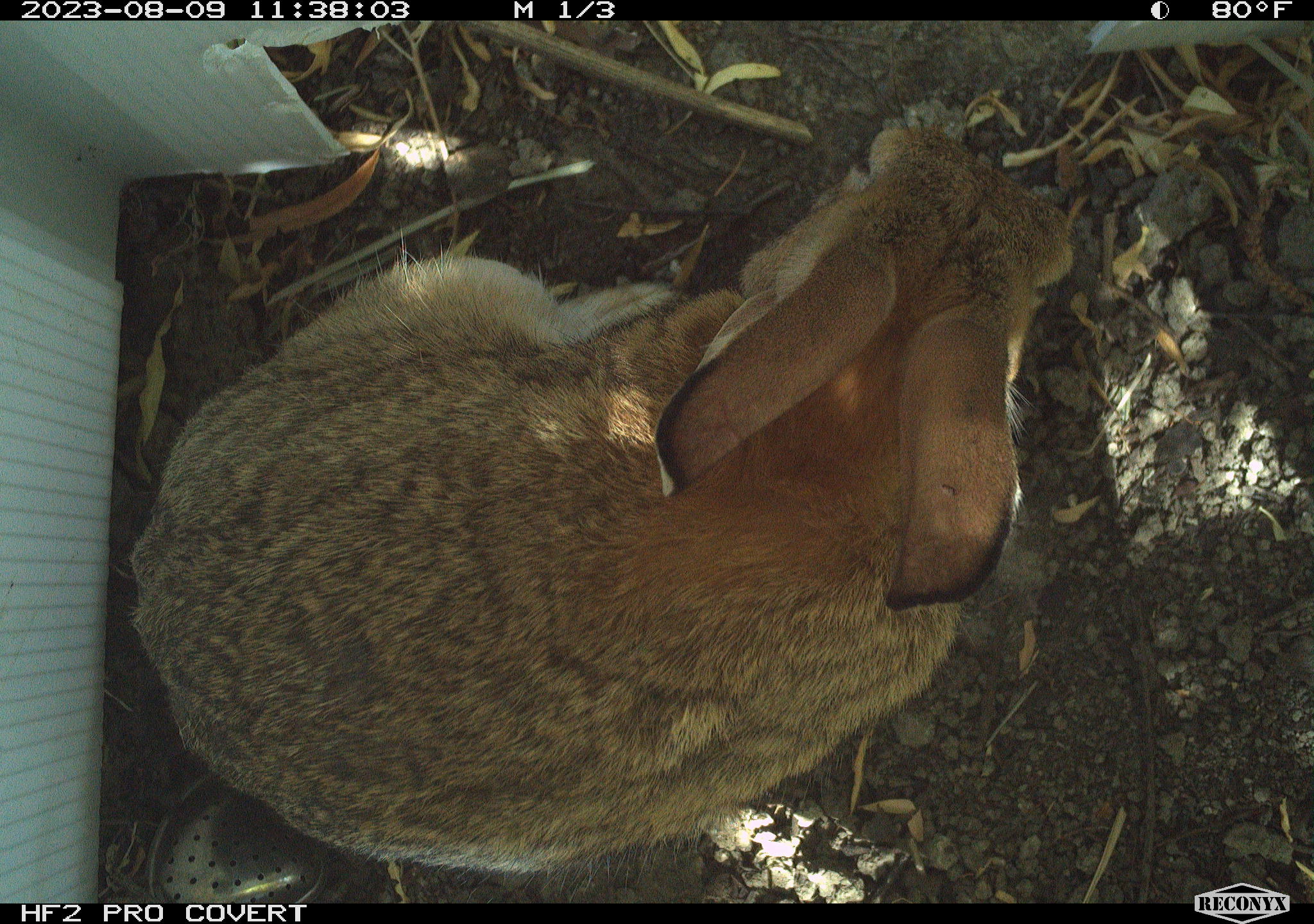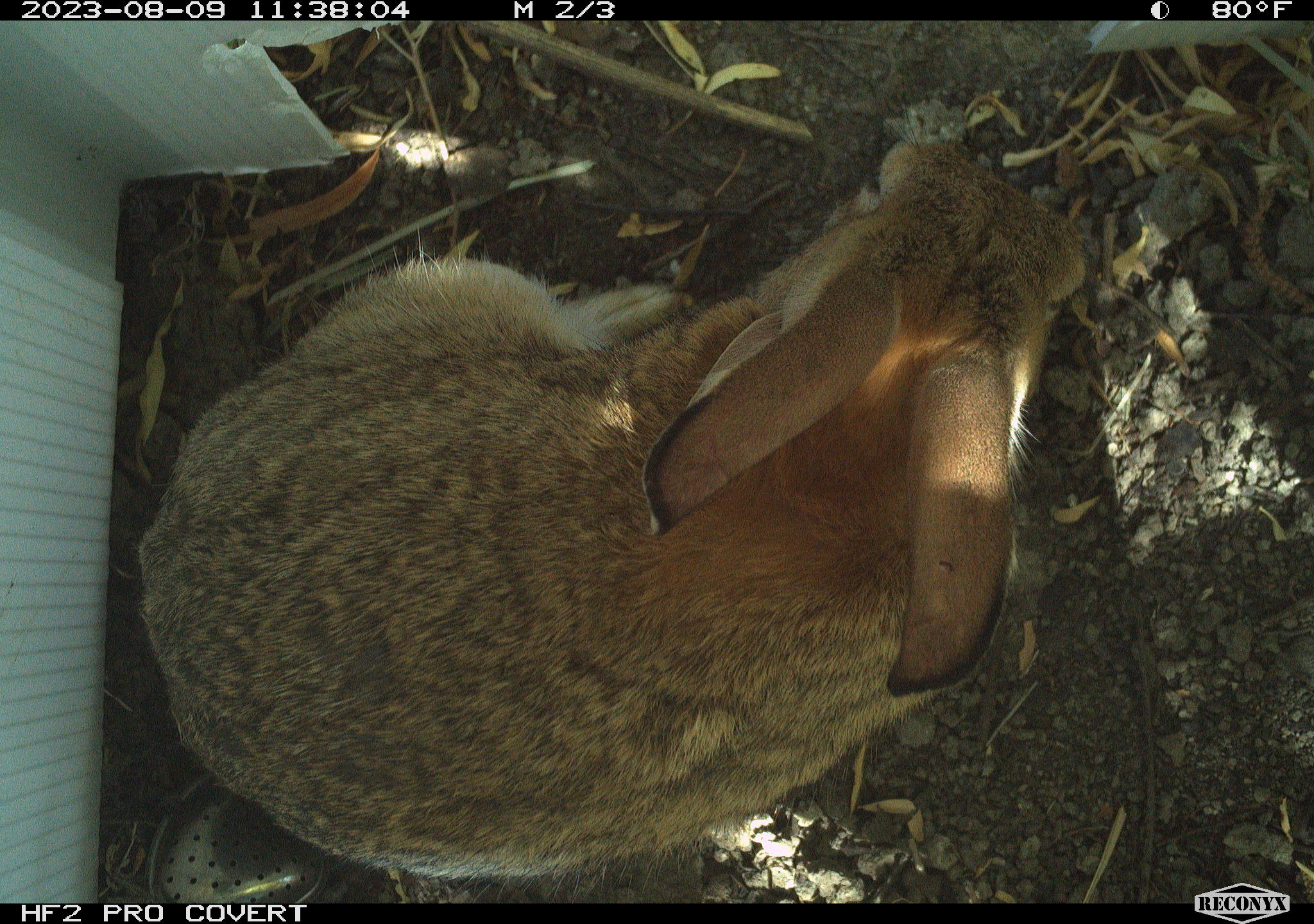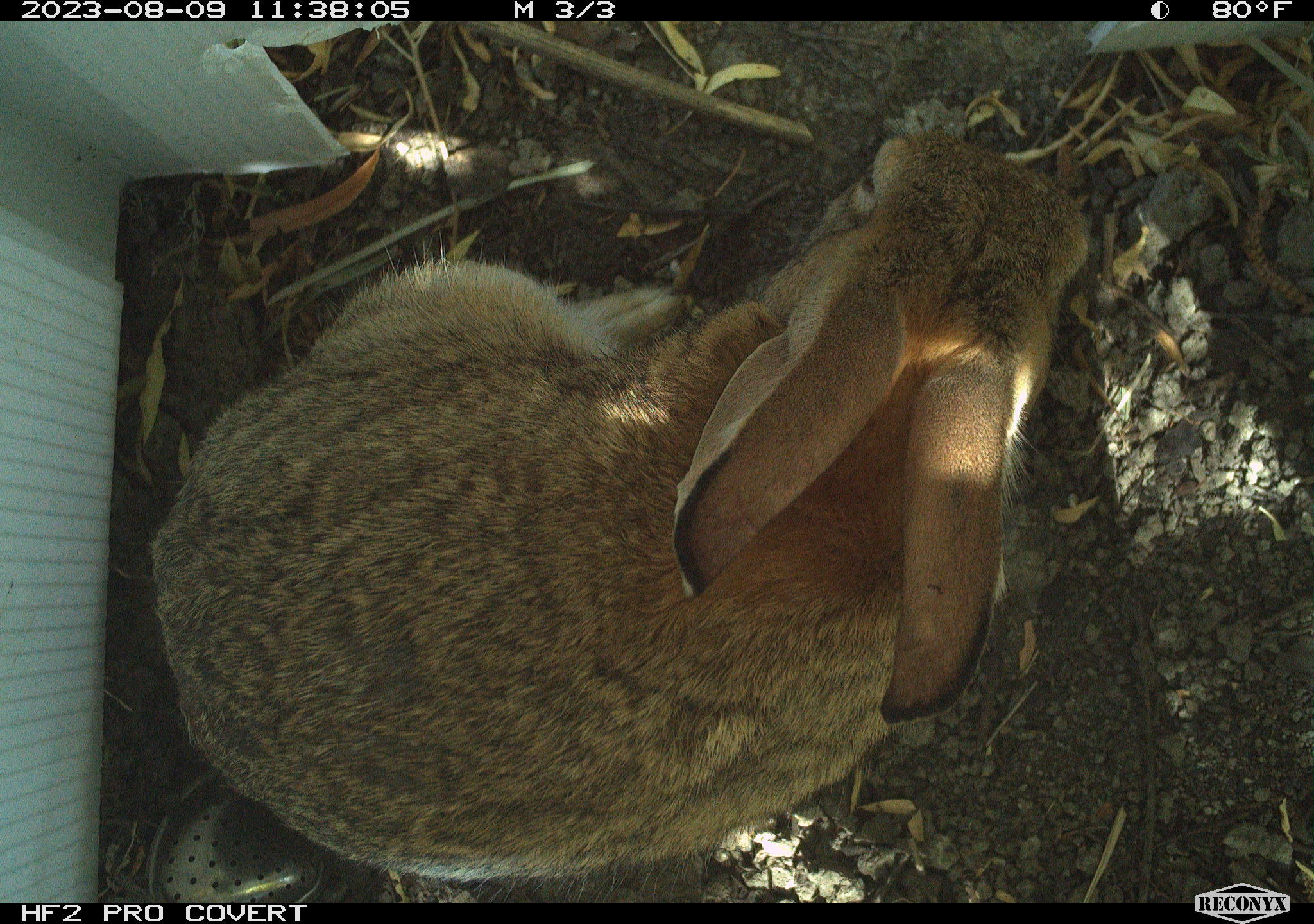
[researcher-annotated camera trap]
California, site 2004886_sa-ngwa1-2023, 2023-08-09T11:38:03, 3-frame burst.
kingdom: Animalia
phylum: Chordata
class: Mammalia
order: Lagomorpha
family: Leporidae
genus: Sylvilagus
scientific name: Sylvilagus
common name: cottontail rabbits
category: sylvilagus species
Sylvilagus species (cottontail rabbits) (Sylvilagus).